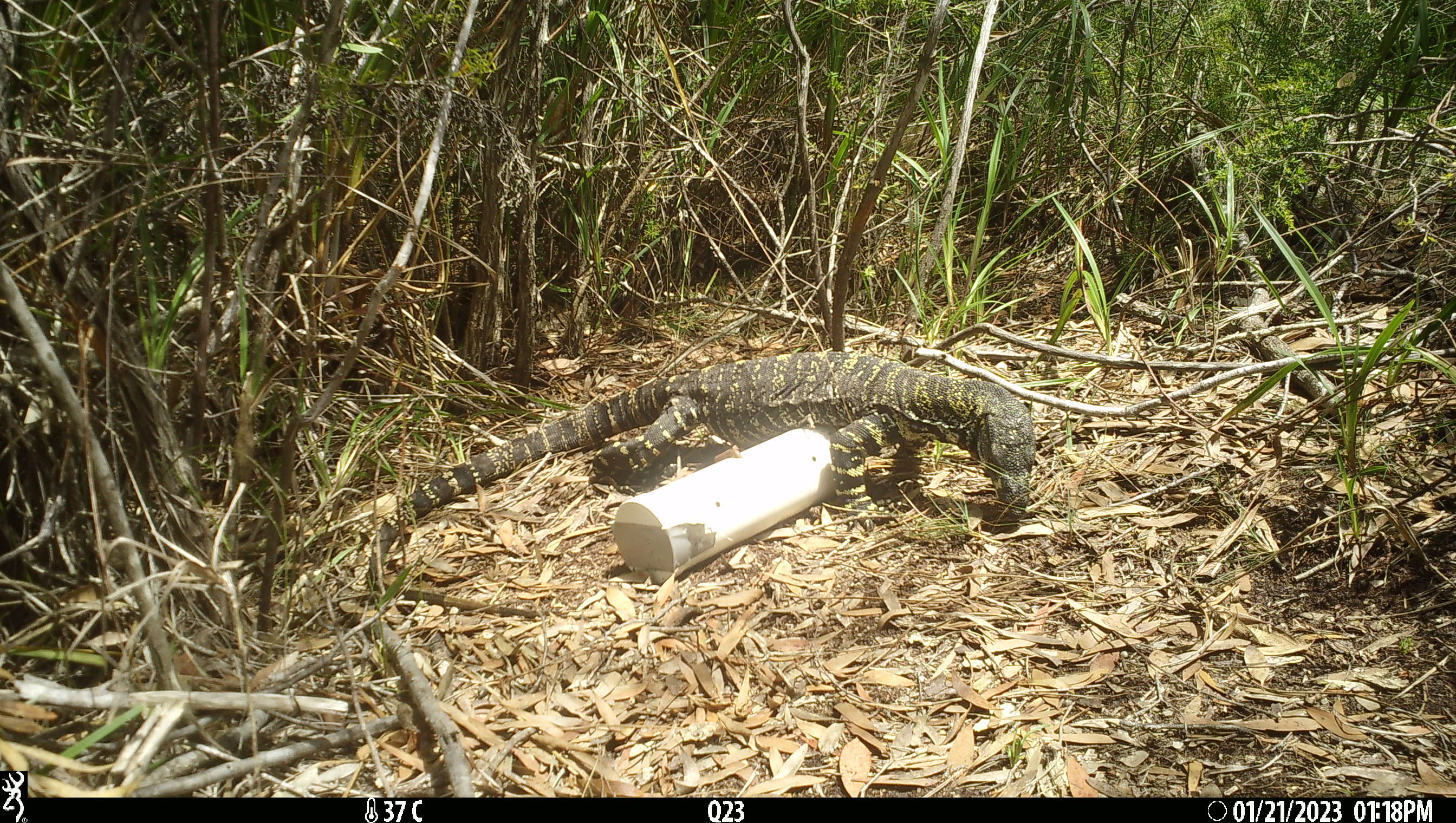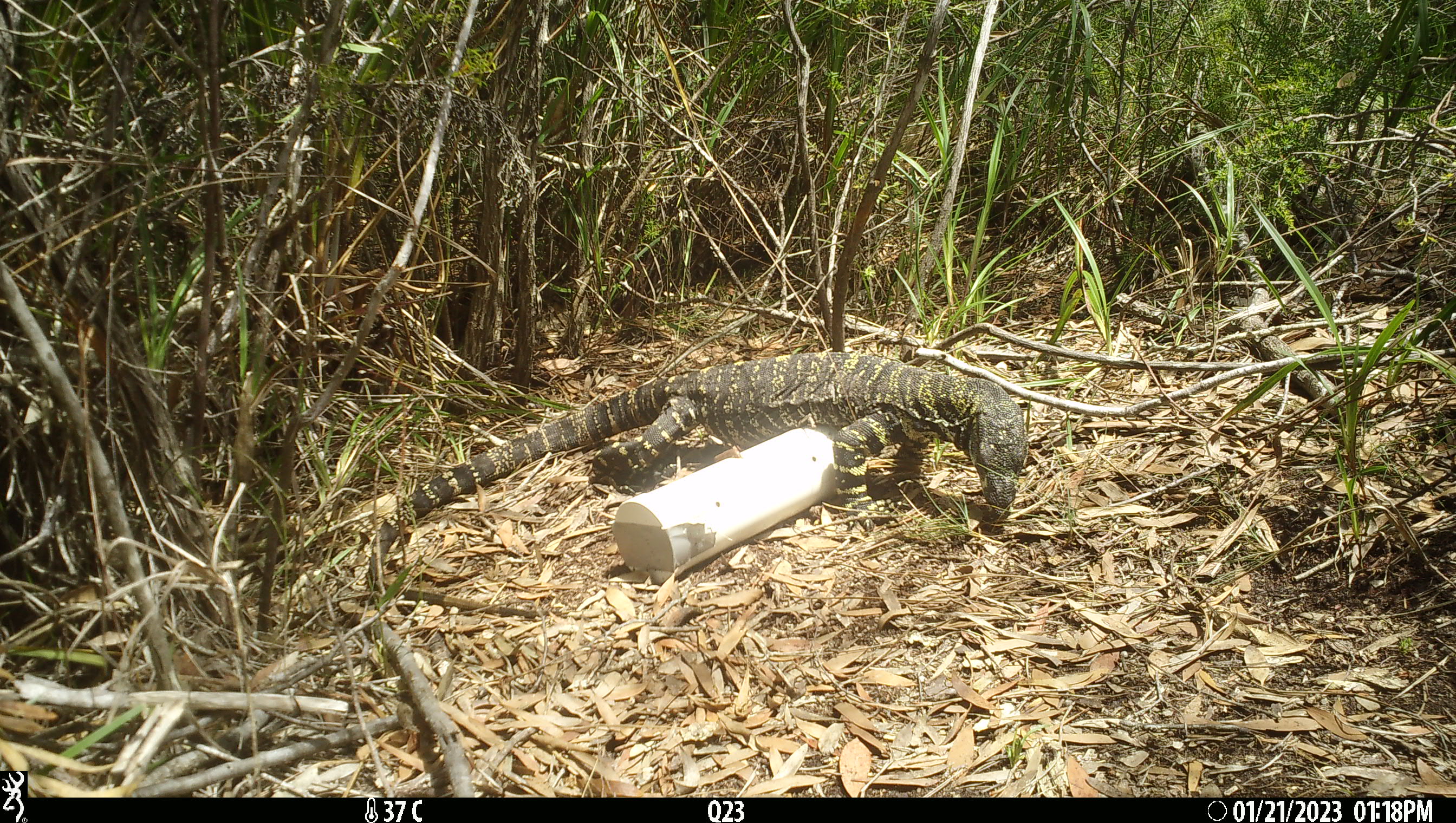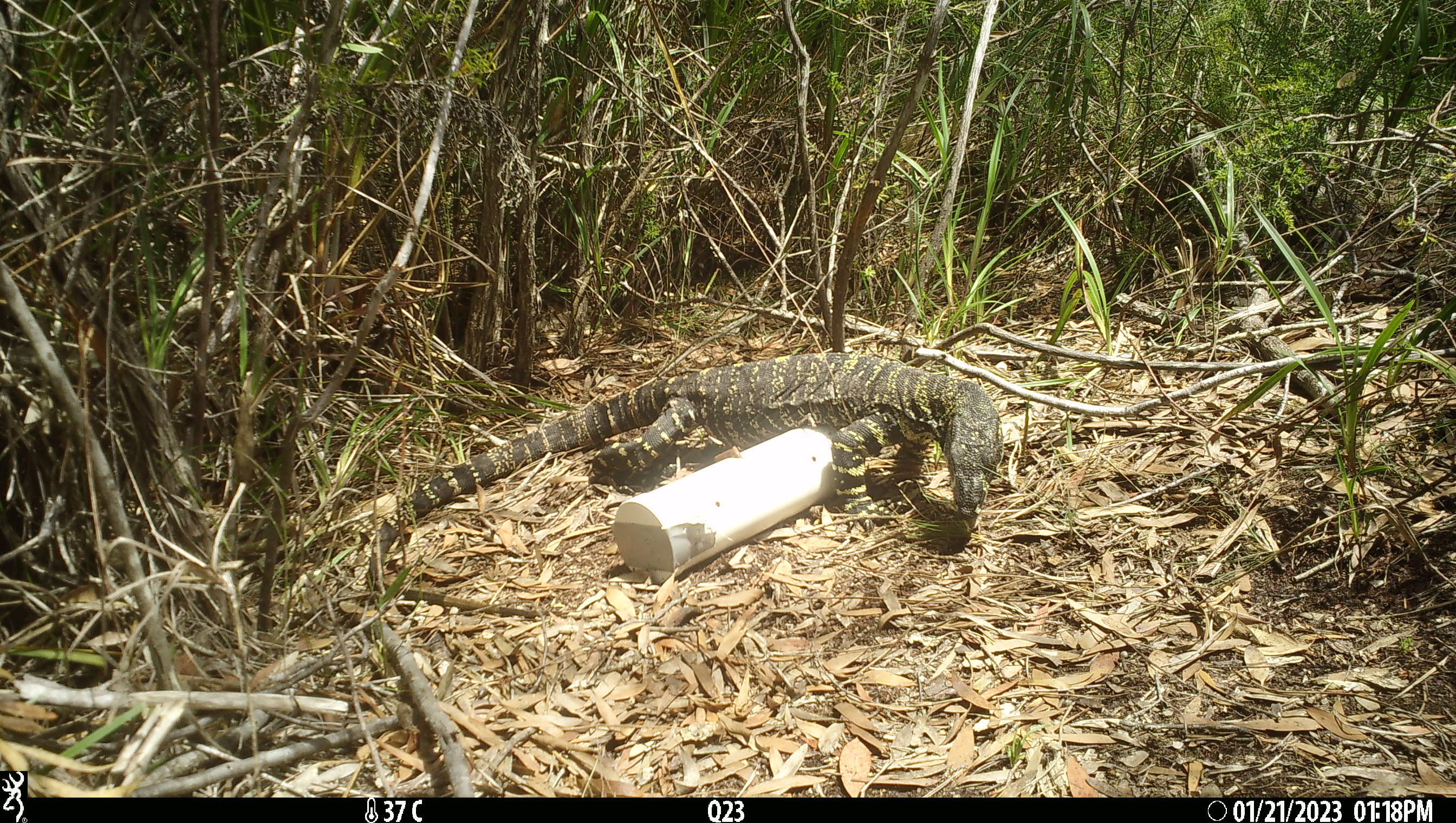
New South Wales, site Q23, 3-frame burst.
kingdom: Animalia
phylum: Chordata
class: Reptilia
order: Squamata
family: Varanidae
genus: Varanus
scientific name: Varanus varius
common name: lace monitor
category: goanna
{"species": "goanna (lace monitor) (Varanus varius)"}